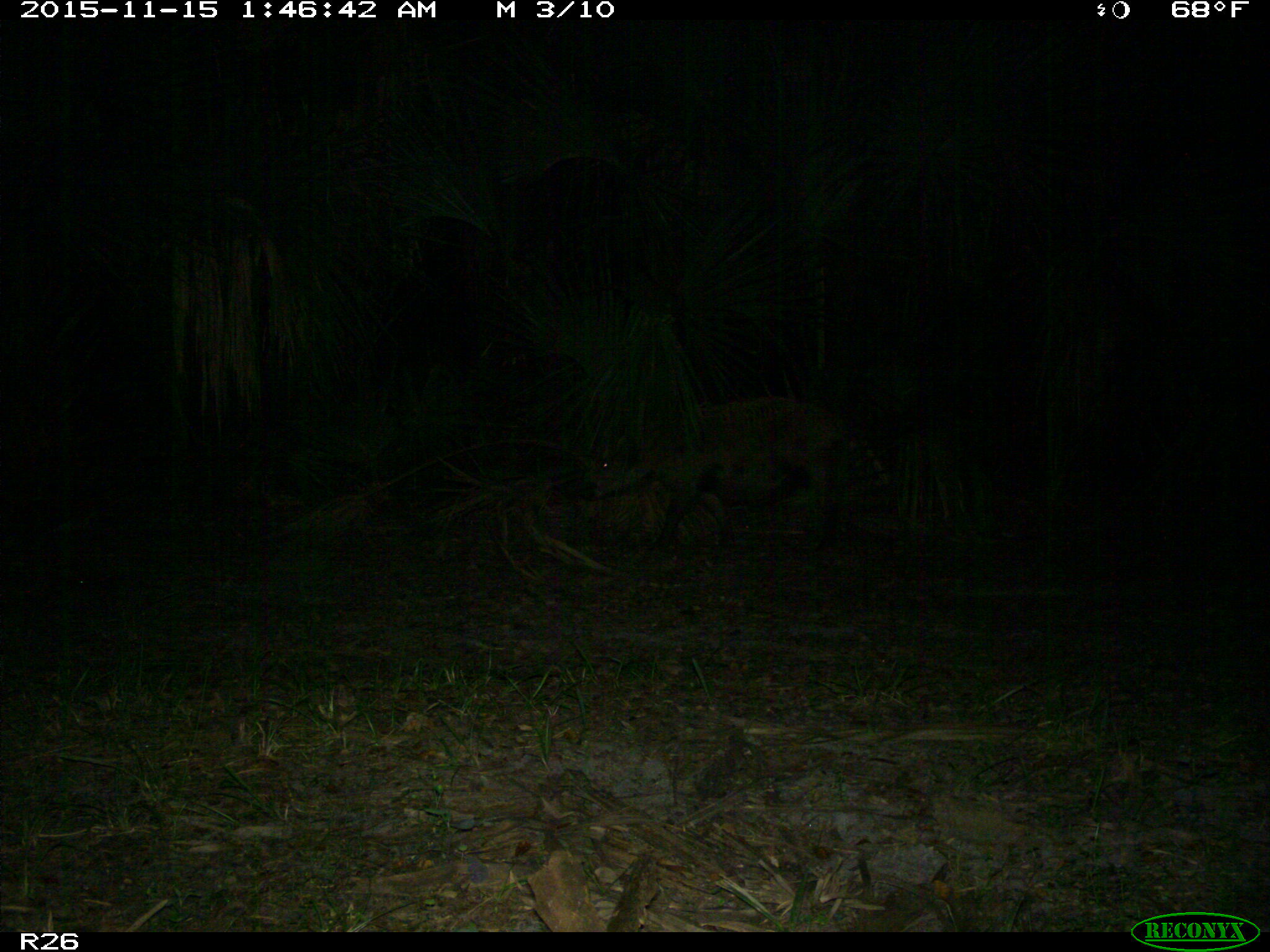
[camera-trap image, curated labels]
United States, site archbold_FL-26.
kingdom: Animalia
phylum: Chordata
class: Mammalia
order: Artiodactyla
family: Suidae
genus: Sus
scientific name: Sus scrofa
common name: wild boar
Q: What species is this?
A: Sus scrofa (wild boar).